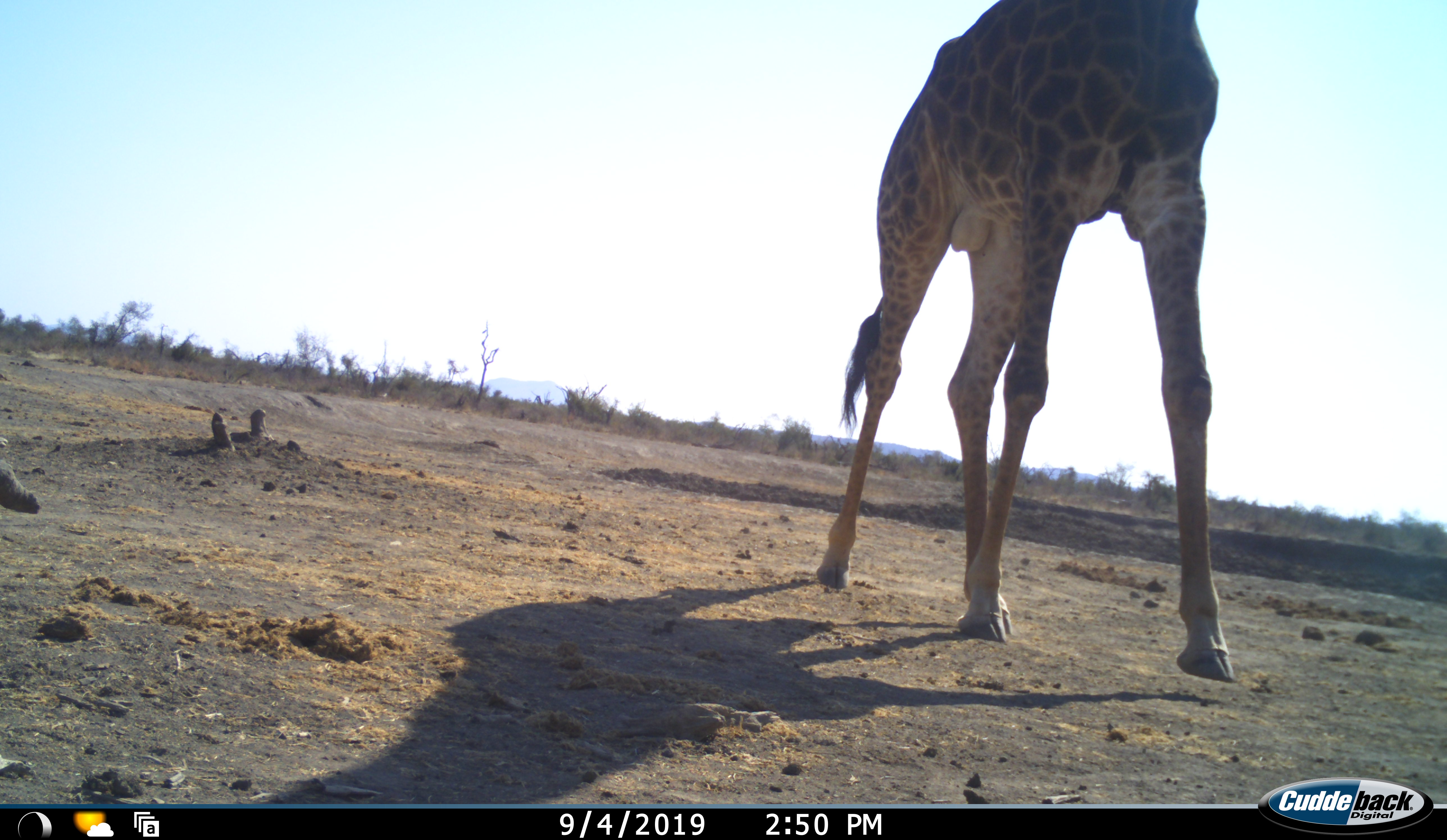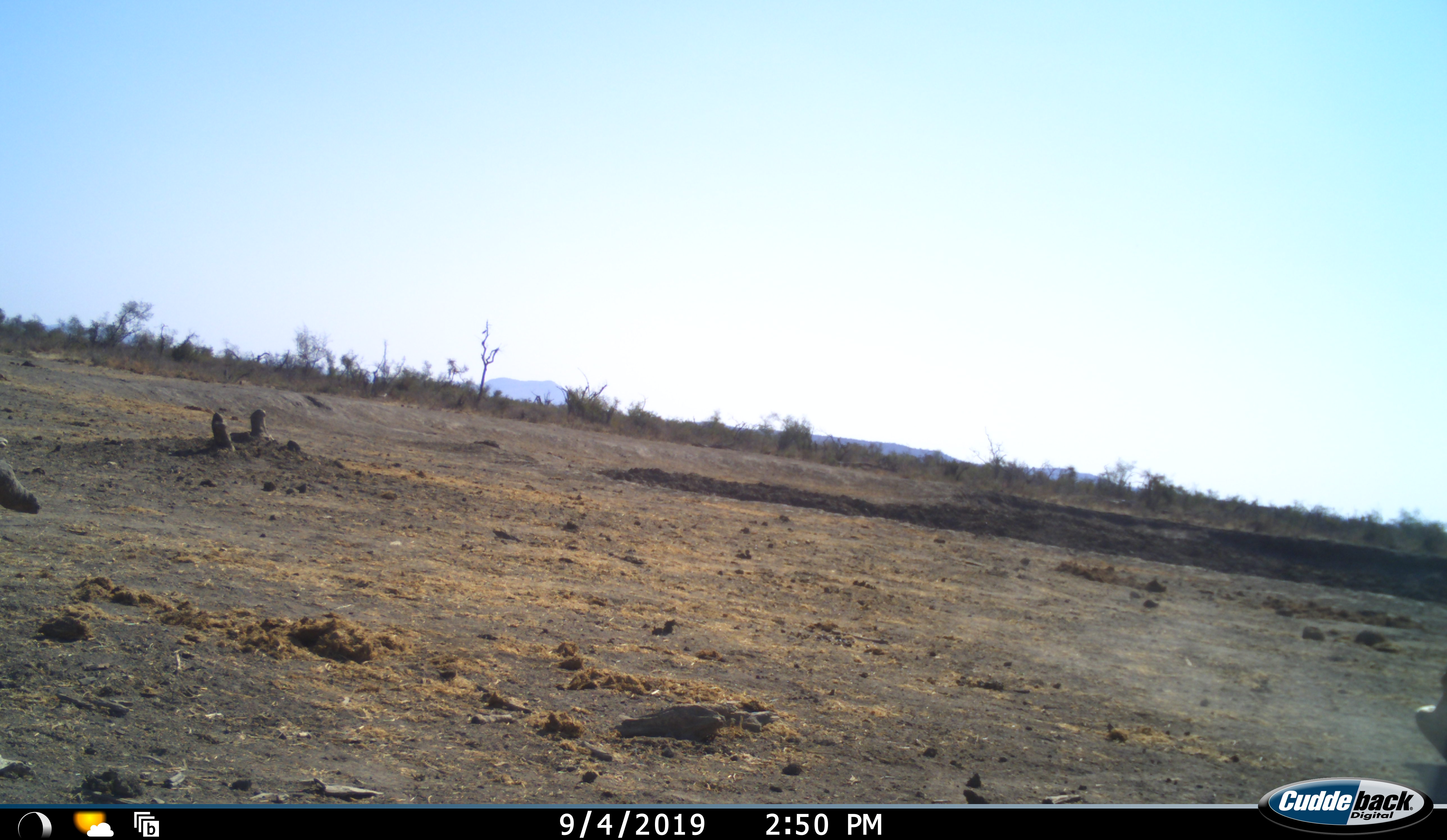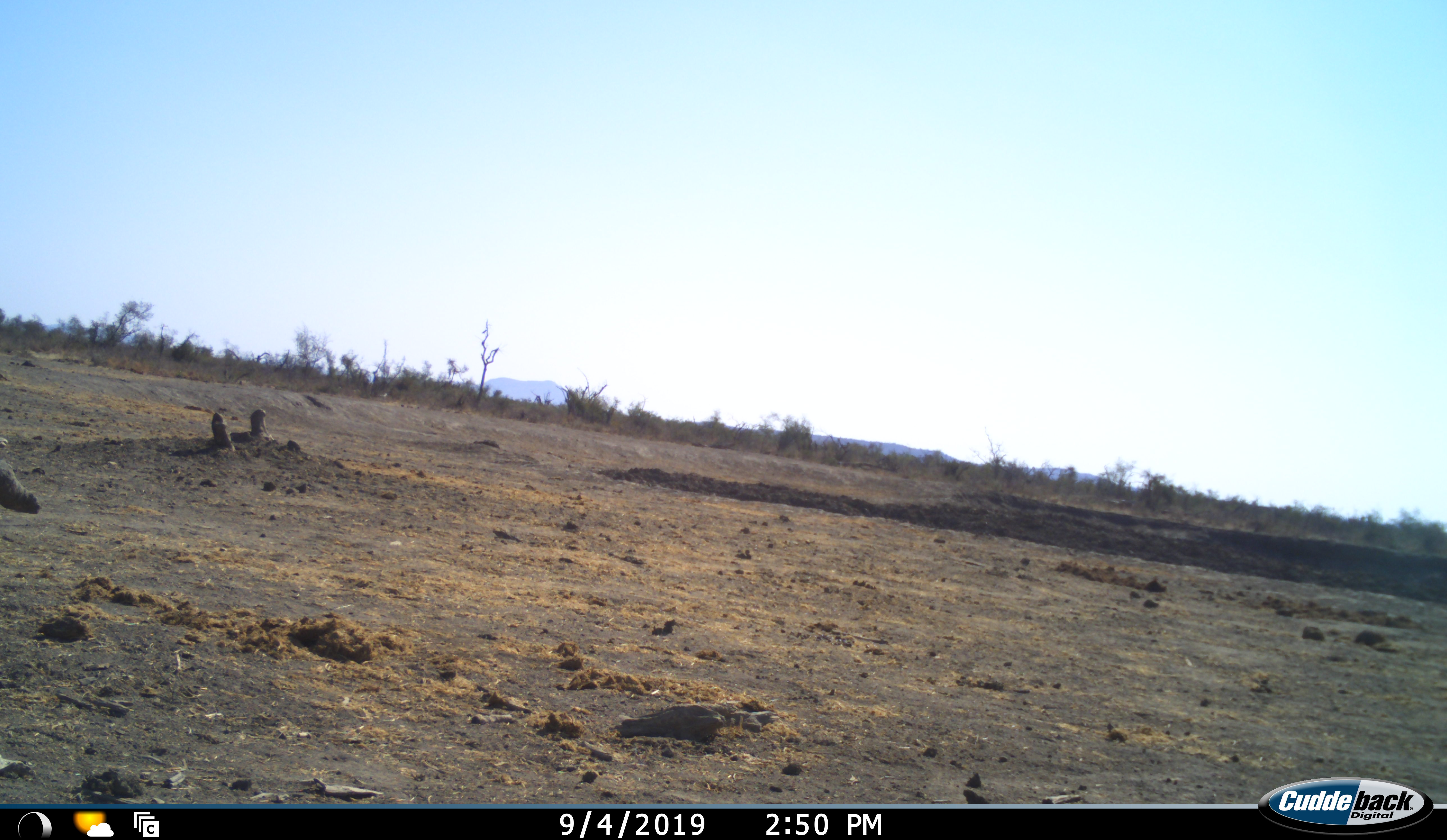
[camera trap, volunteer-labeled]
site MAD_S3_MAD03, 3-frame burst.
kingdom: Animalia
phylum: Chordata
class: Mammalia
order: Artiodactyla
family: Giraffidae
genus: Giraffa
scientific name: Giraffa camelopardalis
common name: giraffe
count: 1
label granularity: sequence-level